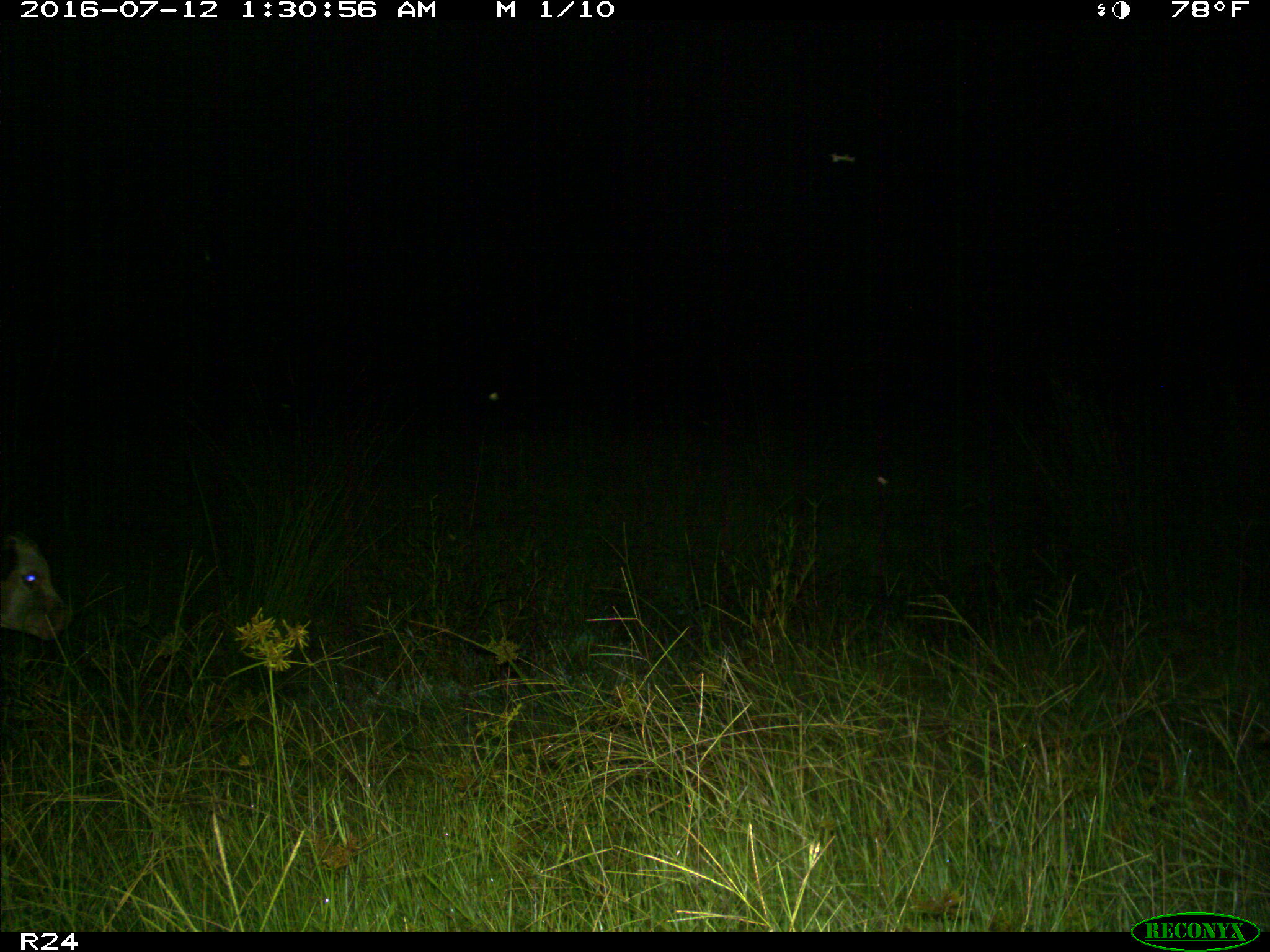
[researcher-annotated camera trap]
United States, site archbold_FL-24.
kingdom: Animalia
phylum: Chordata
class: Mammalia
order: Artiodactyla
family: Bovidae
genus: Bos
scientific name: Bos taurus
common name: domestic cow